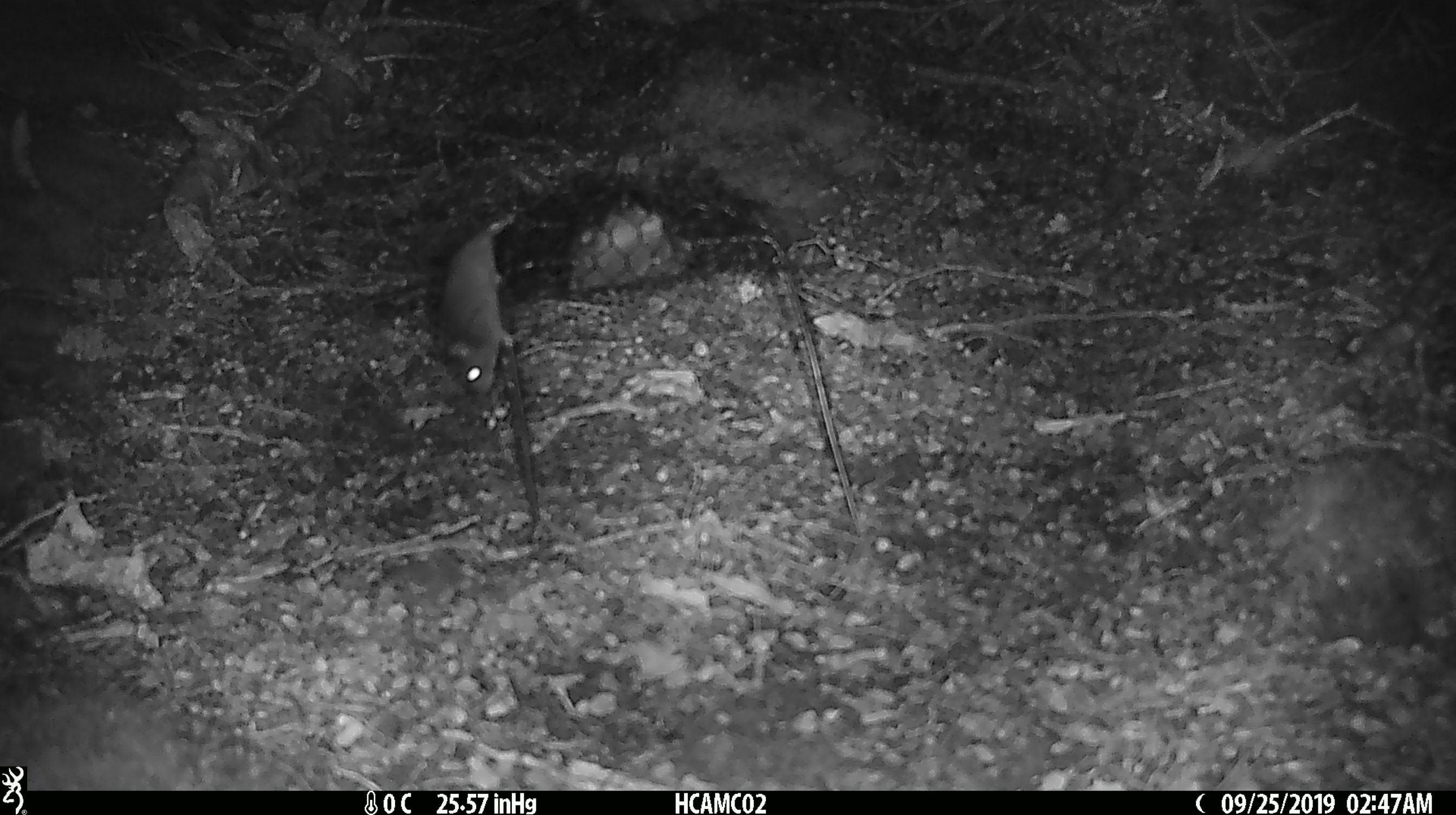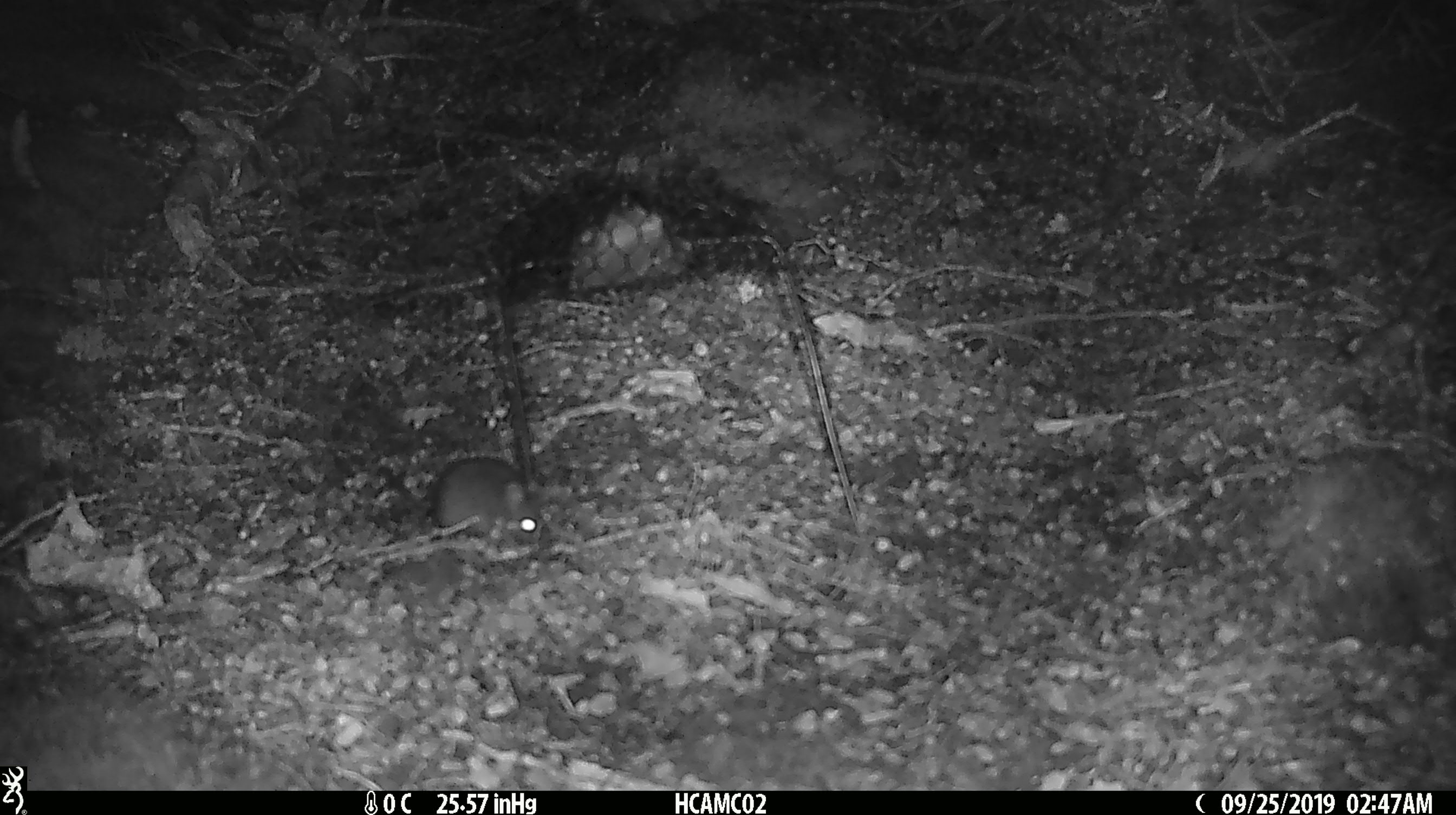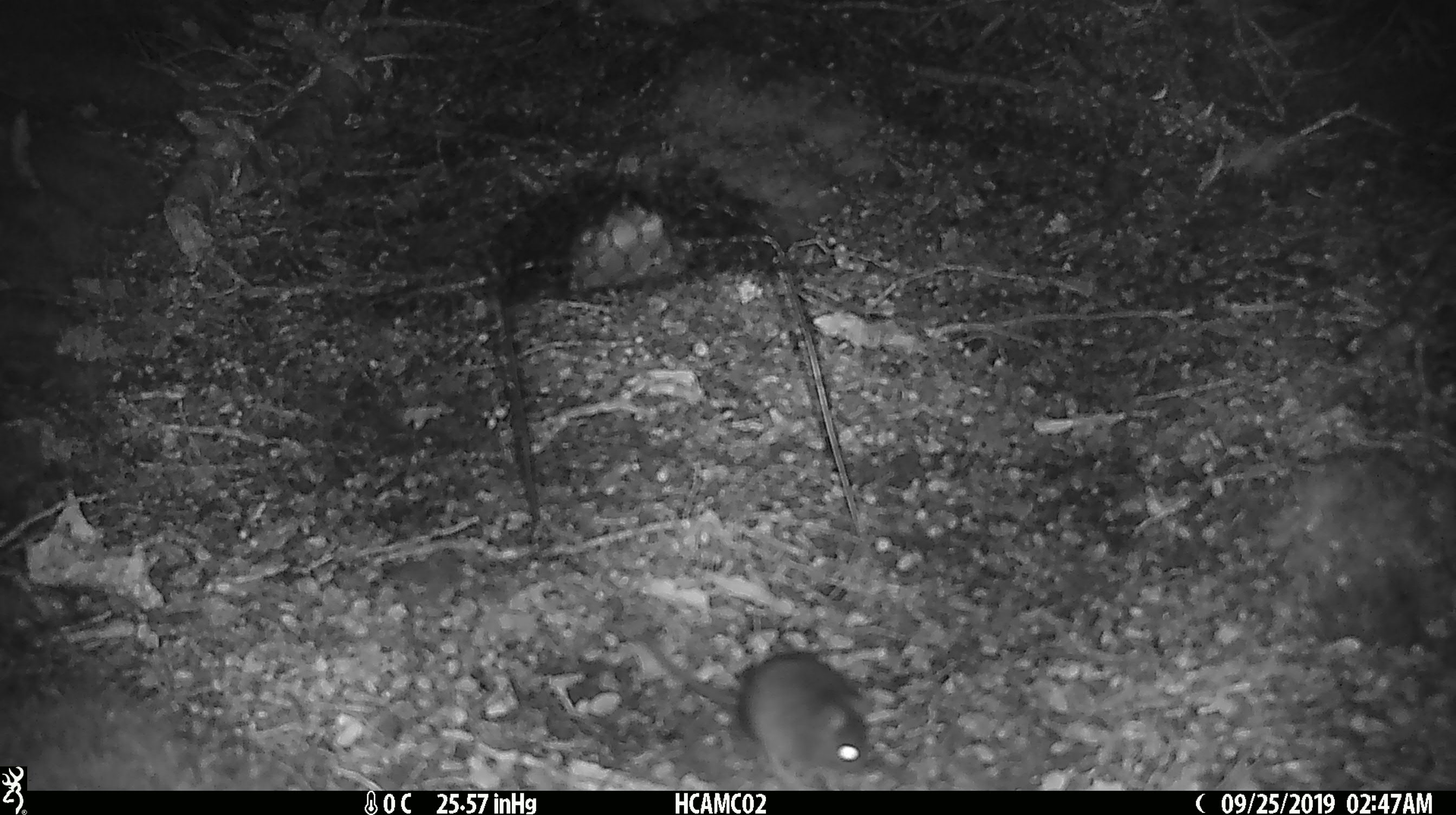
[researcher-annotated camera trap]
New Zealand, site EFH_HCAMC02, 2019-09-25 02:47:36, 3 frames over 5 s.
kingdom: Animalia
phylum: Chordata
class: Mammalia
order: Rodentia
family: Muridae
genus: Mus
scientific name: Mus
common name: mouse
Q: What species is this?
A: Mouse (Mus).